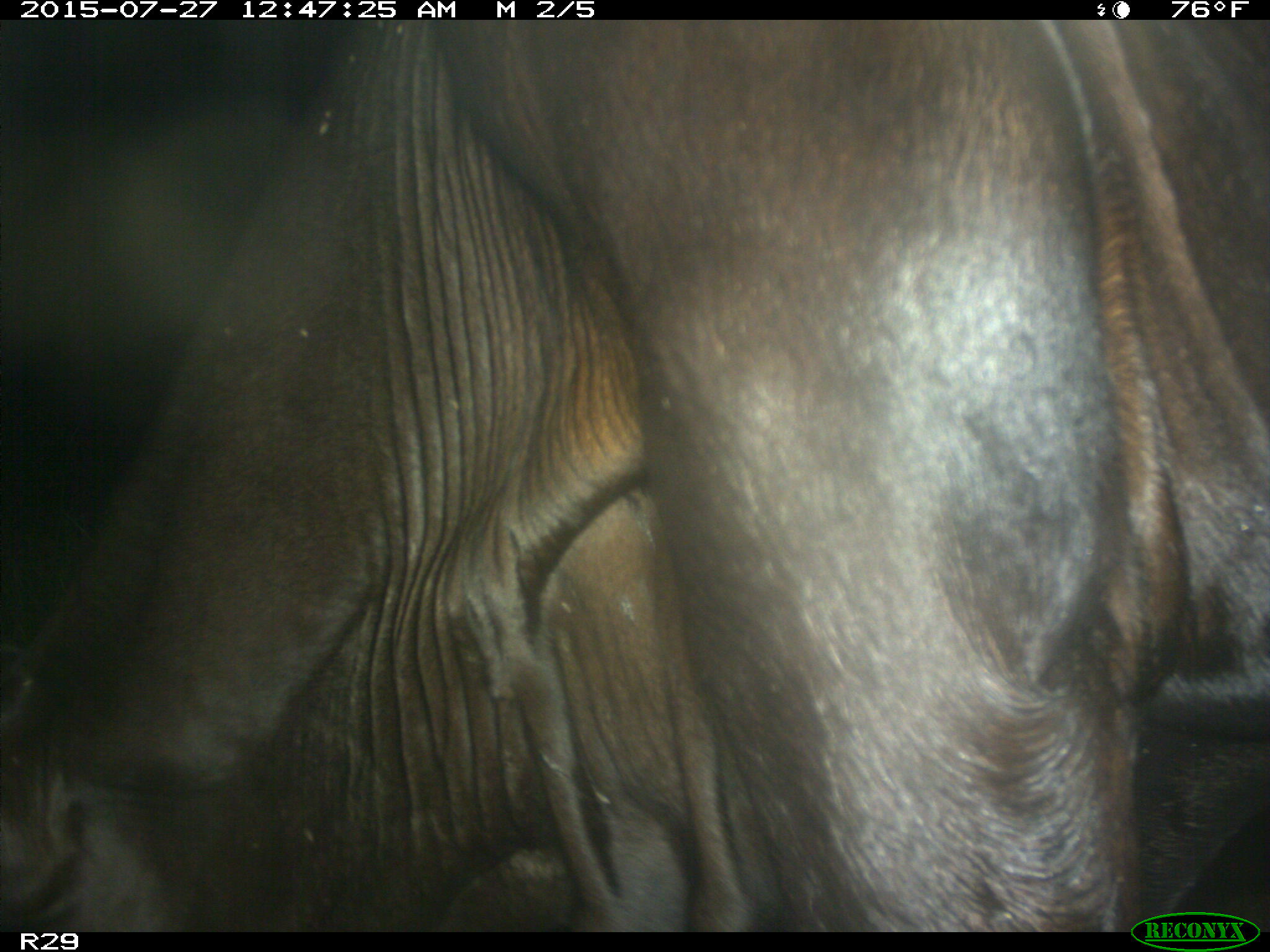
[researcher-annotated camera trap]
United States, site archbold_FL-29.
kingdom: Animalia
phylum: Chordata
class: Mammalia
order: Artiodactyla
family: Bovidae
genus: Bos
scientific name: Bos taurus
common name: domestic cow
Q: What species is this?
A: Bos taurus (domestic cow).